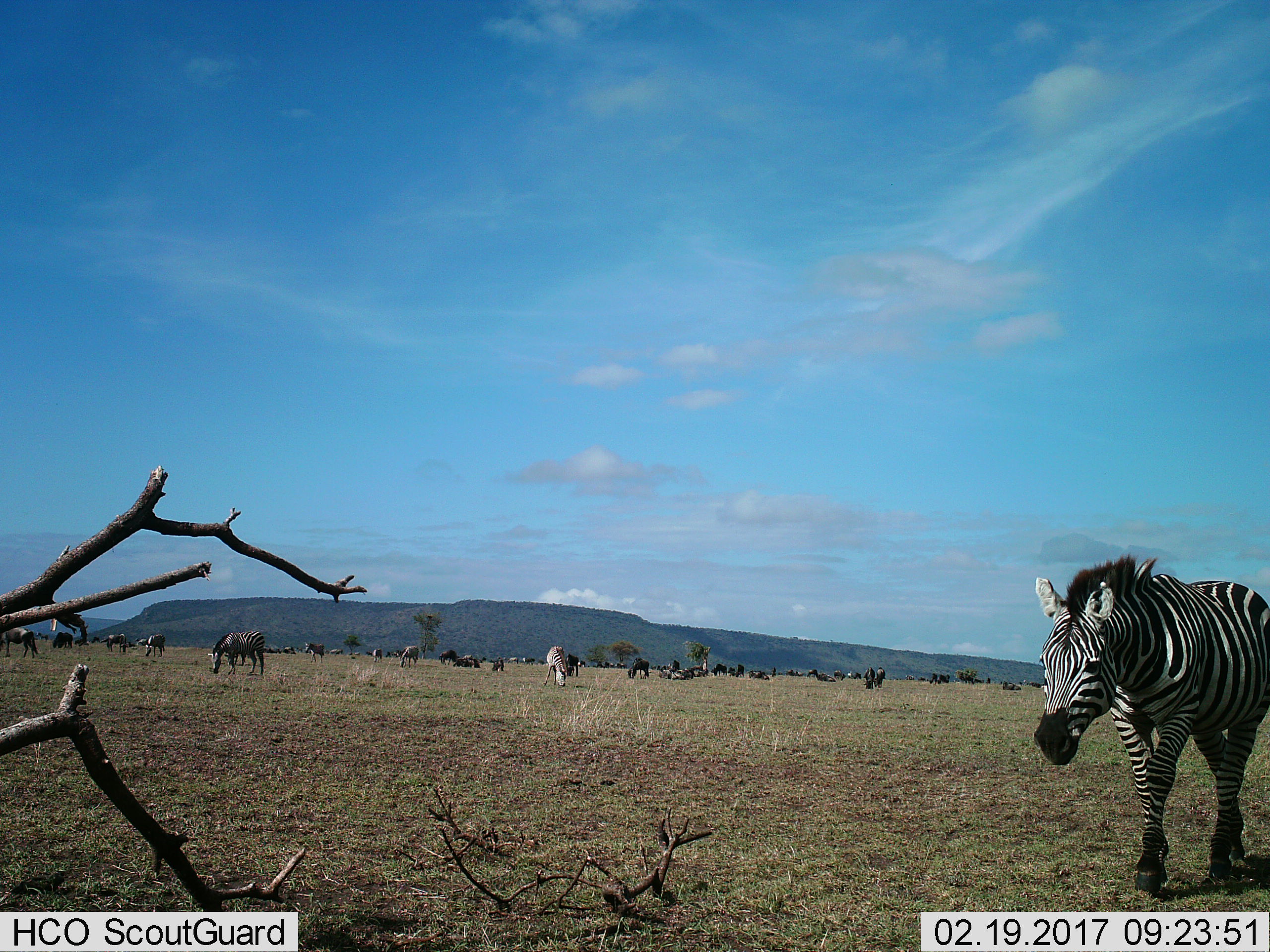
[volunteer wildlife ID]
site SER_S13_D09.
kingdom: Animalia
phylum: Chordata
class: Mammalia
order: Artiodactyla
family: Bovidae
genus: Connochaetes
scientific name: Connochaetes taurinus taurinus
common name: blue wildebeest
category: wildebeestblue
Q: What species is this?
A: Wildebeestblue (blue wildebeest) (Connochaetes taurinus taurinus).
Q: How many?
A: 11-50.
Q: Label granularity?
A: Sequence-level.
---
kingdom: Animalia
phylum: Chordata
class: Mammalia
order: Perissodactyla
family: Equidae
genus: Equus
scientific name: Equus quagga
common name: plains zebra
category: zebraplains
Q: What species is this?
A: Zebraplains (plains zebra) (Equus quagga).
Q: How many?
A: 5.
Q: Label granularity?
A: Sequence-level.